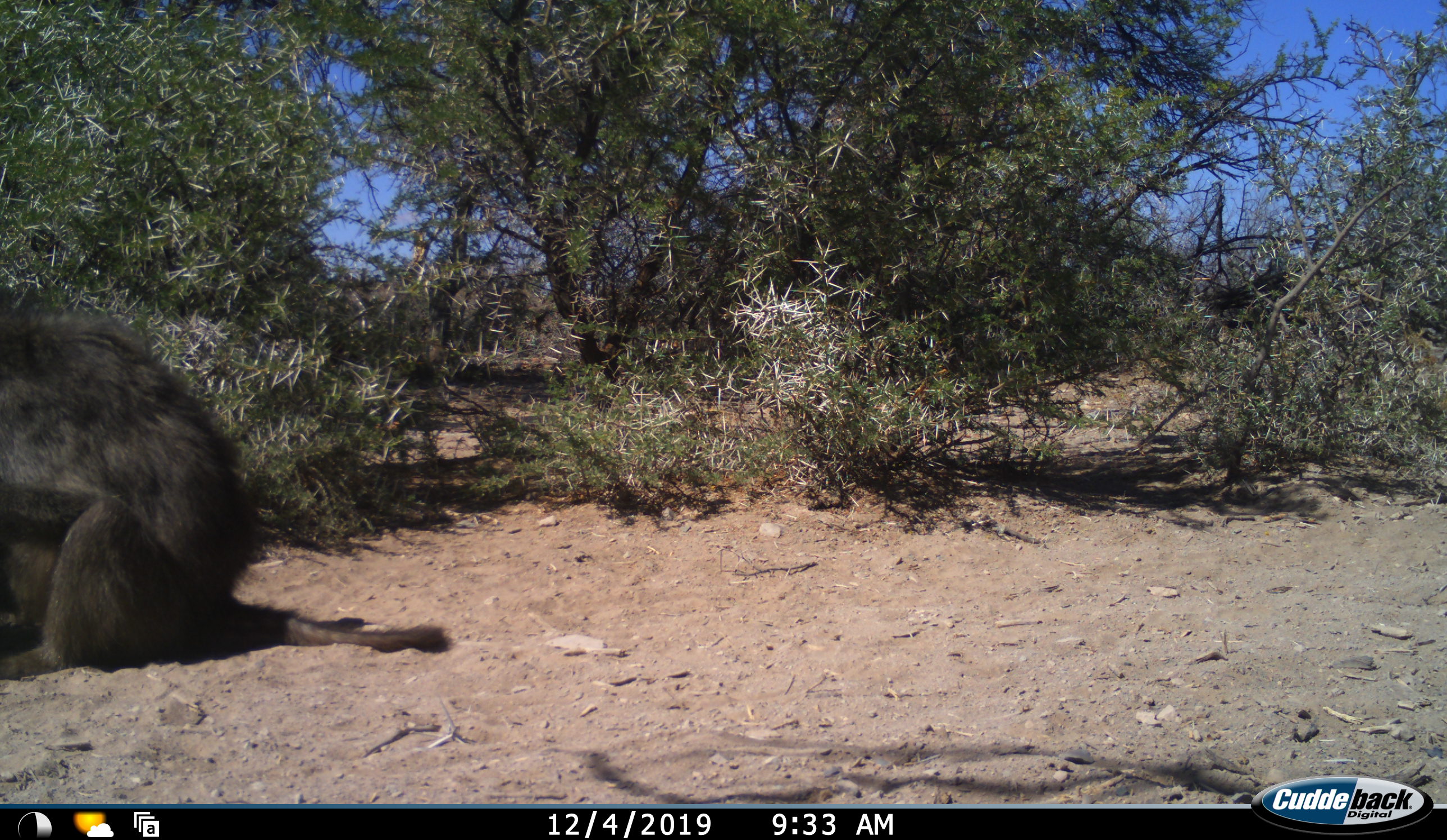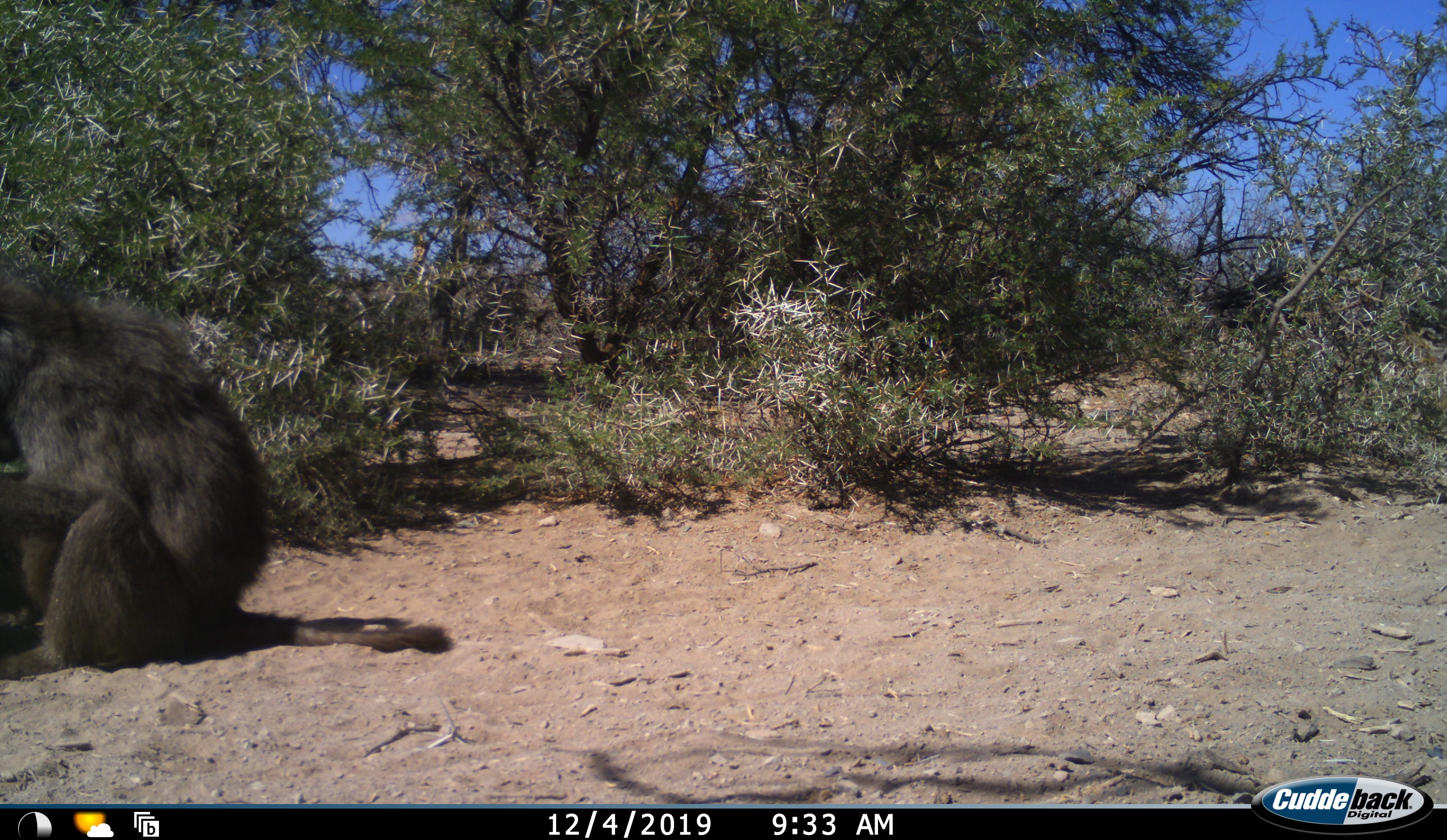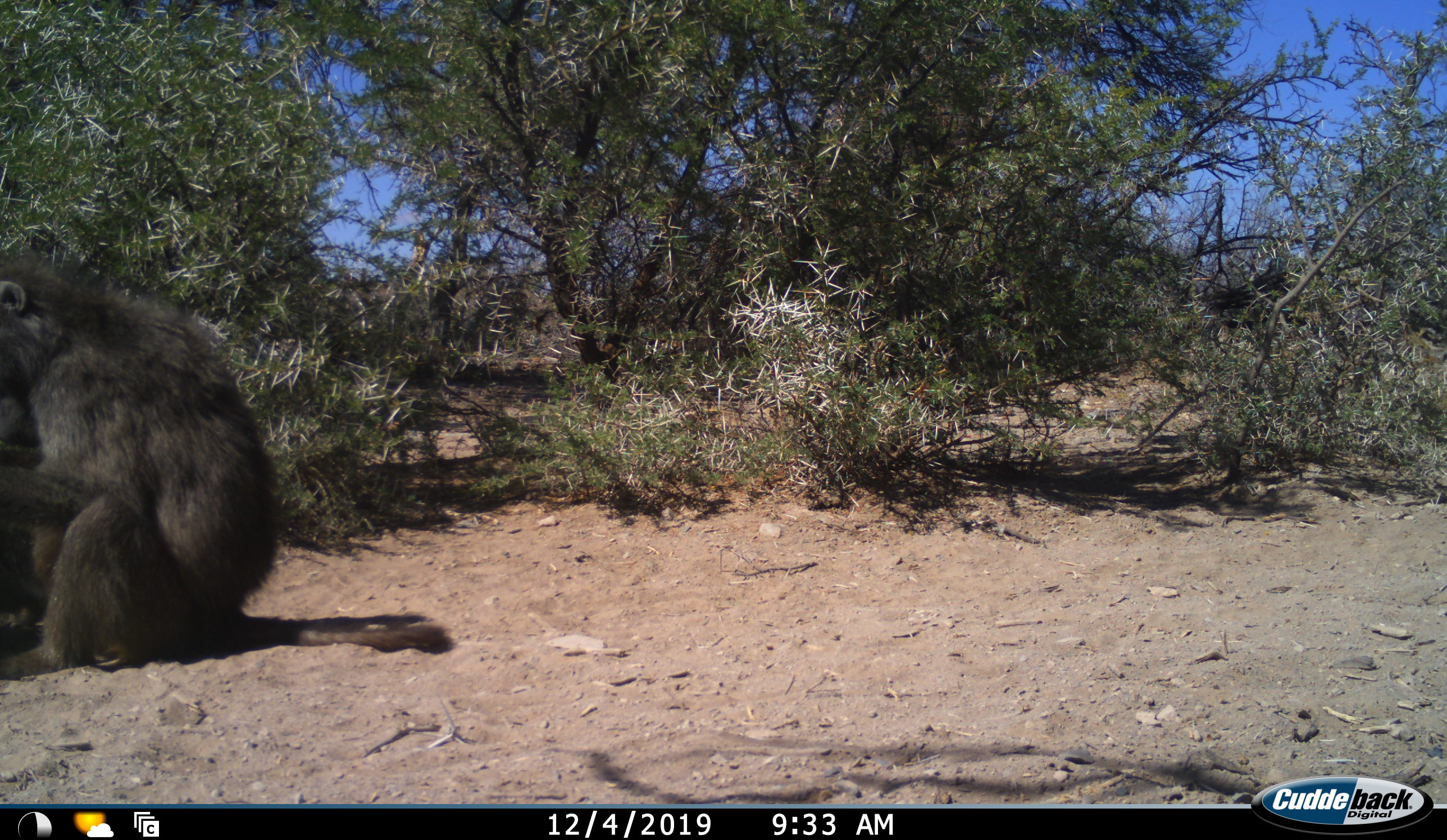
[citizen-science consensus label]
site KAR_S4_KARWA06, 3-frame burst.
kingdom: Animalia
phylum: Chordata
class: Mammalia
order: Primates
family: Cercopithecidae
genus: Papio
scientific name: Papio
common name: baboon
Baboon (Papio), count 1. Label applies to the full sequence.